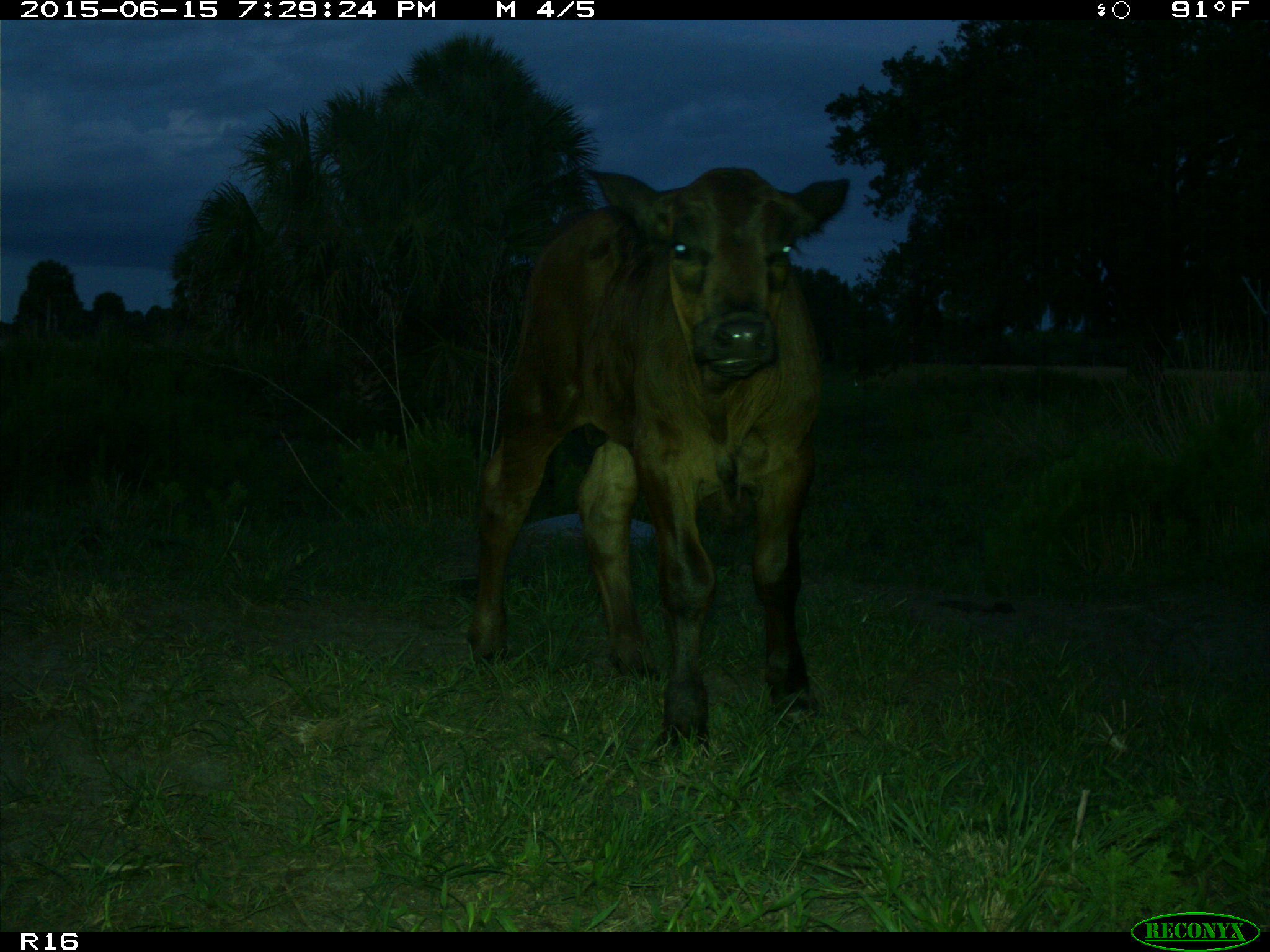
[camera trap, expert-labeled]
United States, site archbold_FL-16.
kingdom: Animalia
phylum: Chordata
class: Mammalia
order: Artiodactyla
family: Bovidae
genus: Bos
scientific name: Bos taurus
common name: domestic cow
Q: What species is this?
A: Bos taurus (domestic cow).